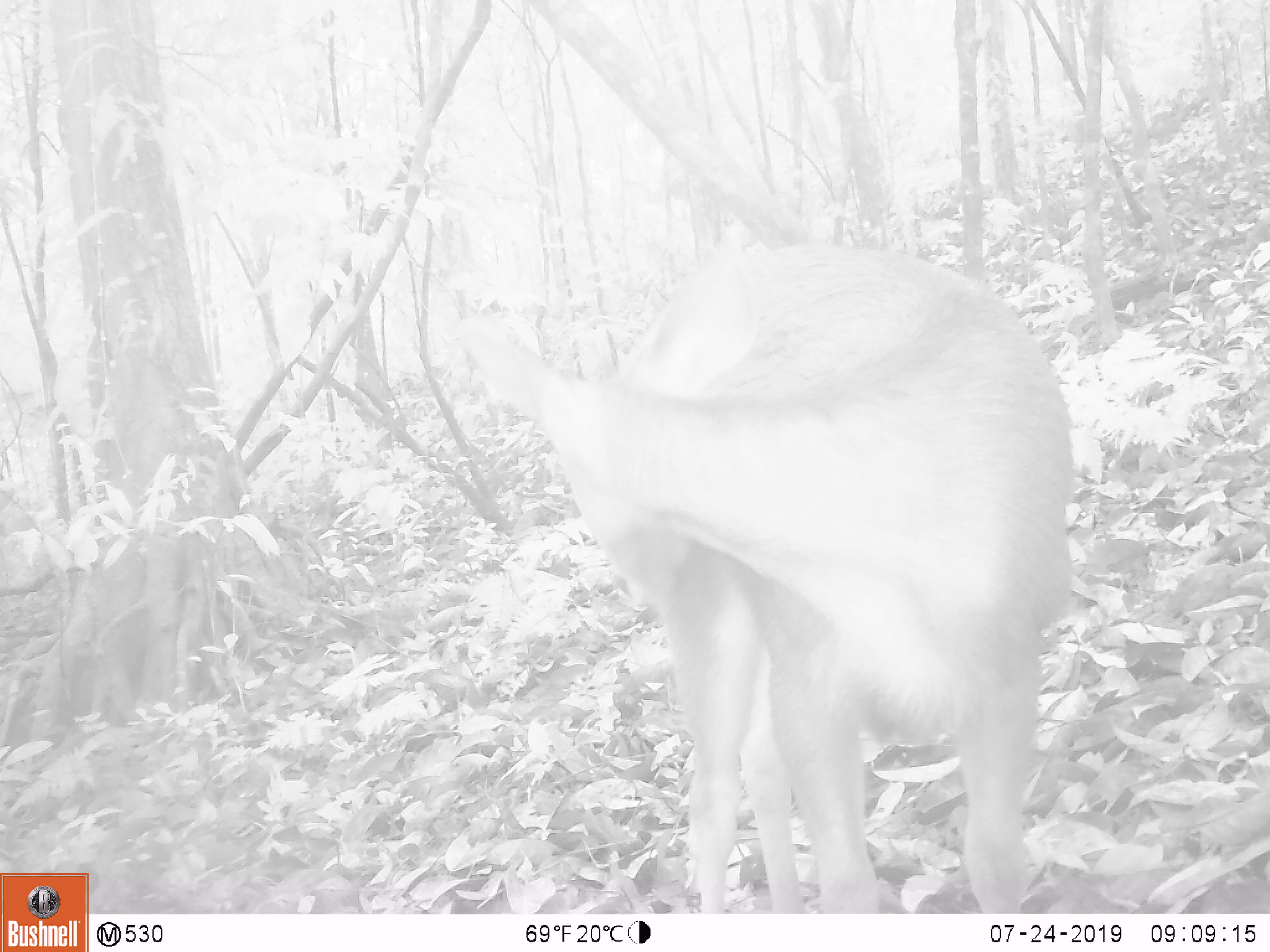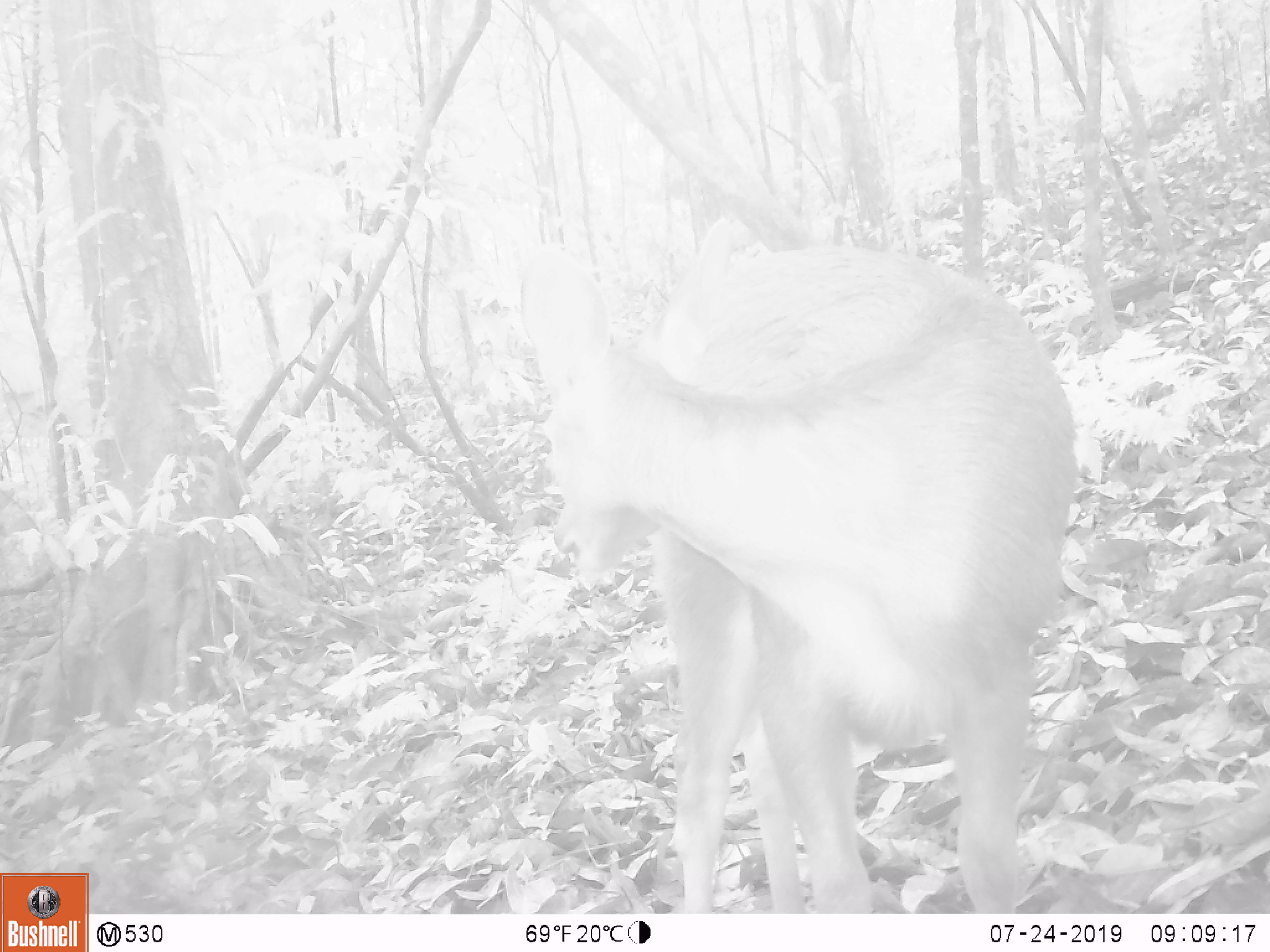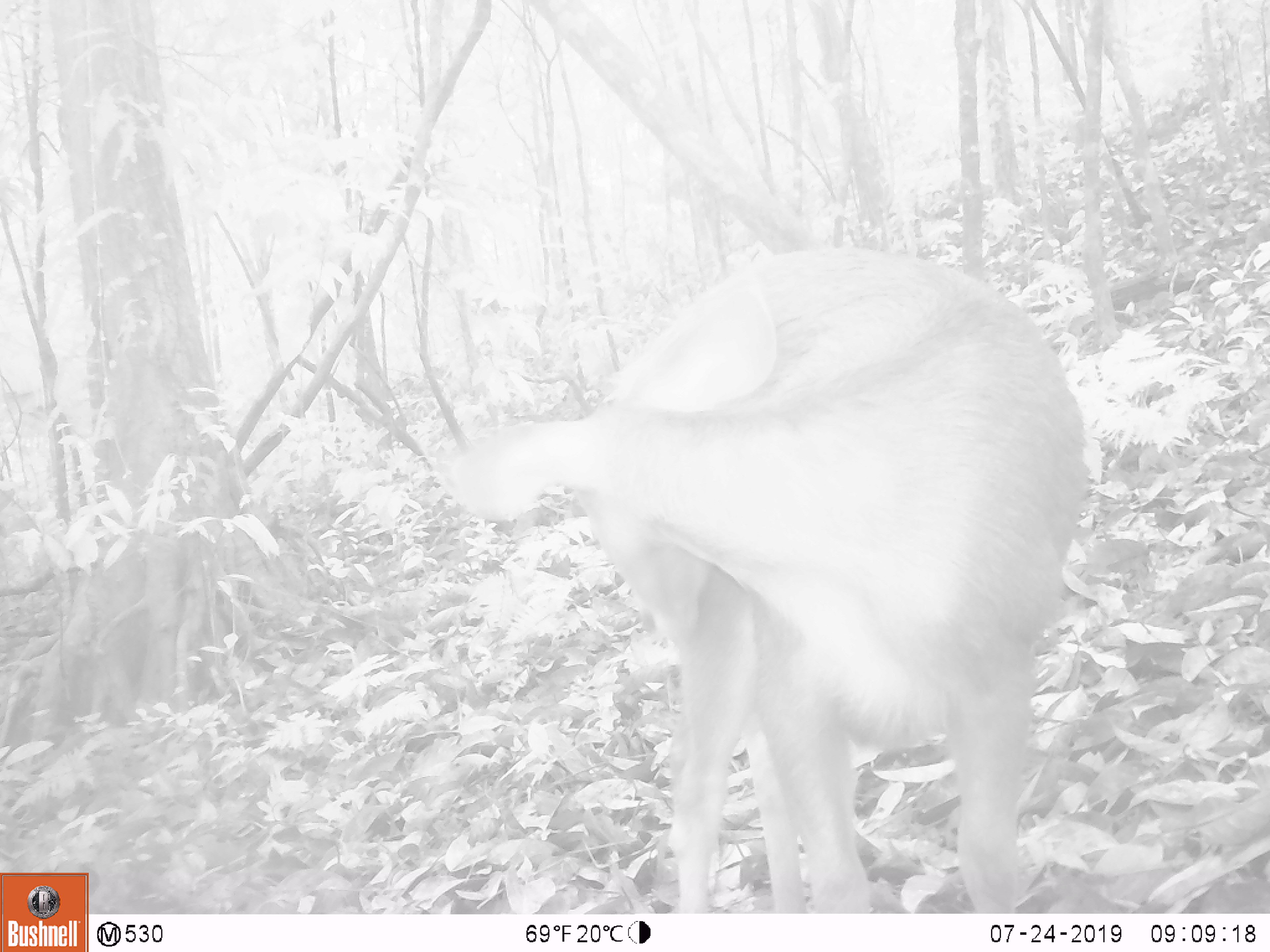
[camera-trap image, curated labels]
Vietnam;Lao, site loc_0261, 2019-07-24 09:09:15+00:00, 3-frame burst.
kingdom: Animalia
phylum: Chordata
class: Mammalia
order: Artiodactyla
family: Cervidae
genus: Rusa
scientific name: Rusa unicolor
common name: sambar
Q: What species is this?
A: Sambar (Rusa unicolor).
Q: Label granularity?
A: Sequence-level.